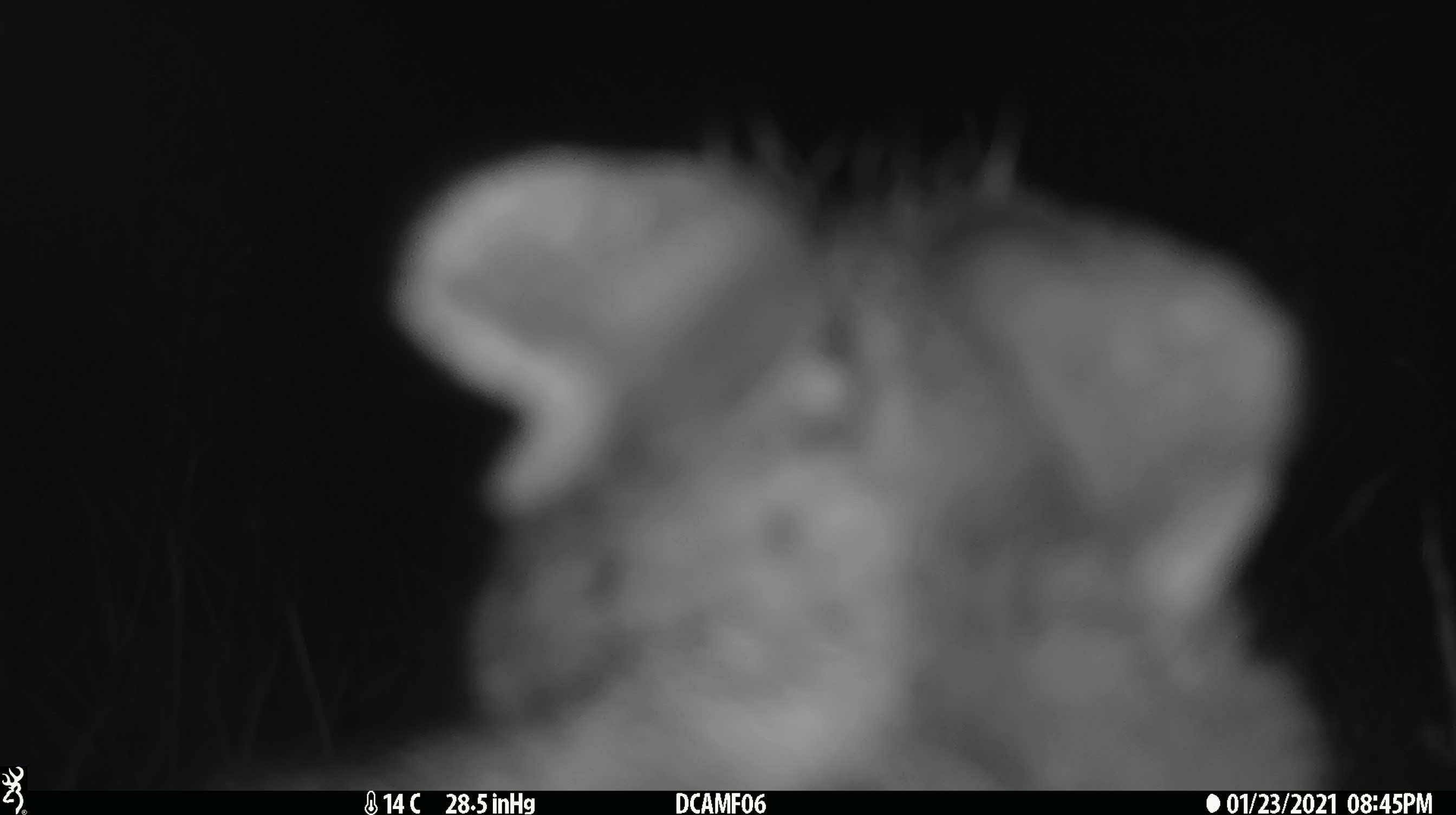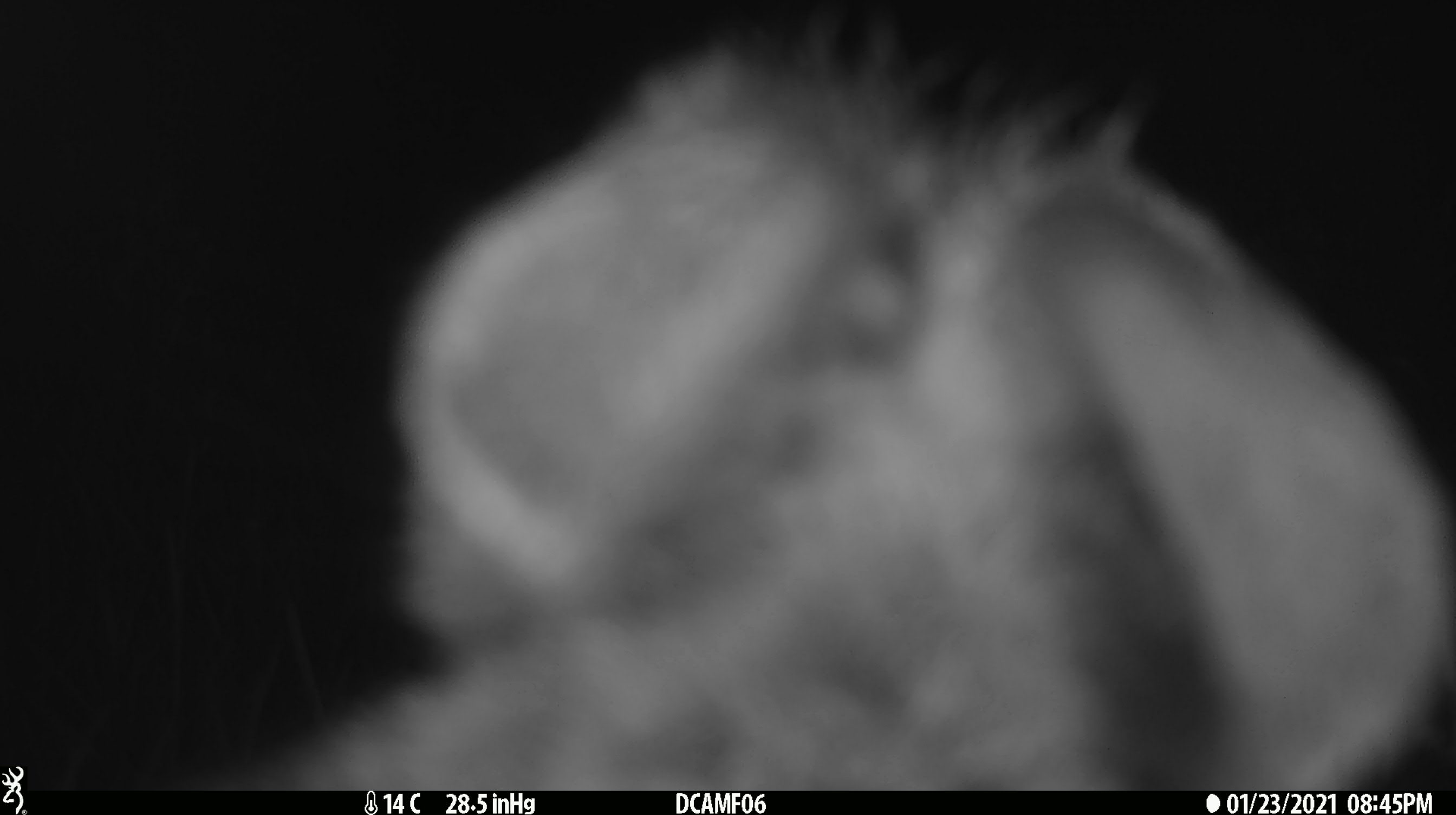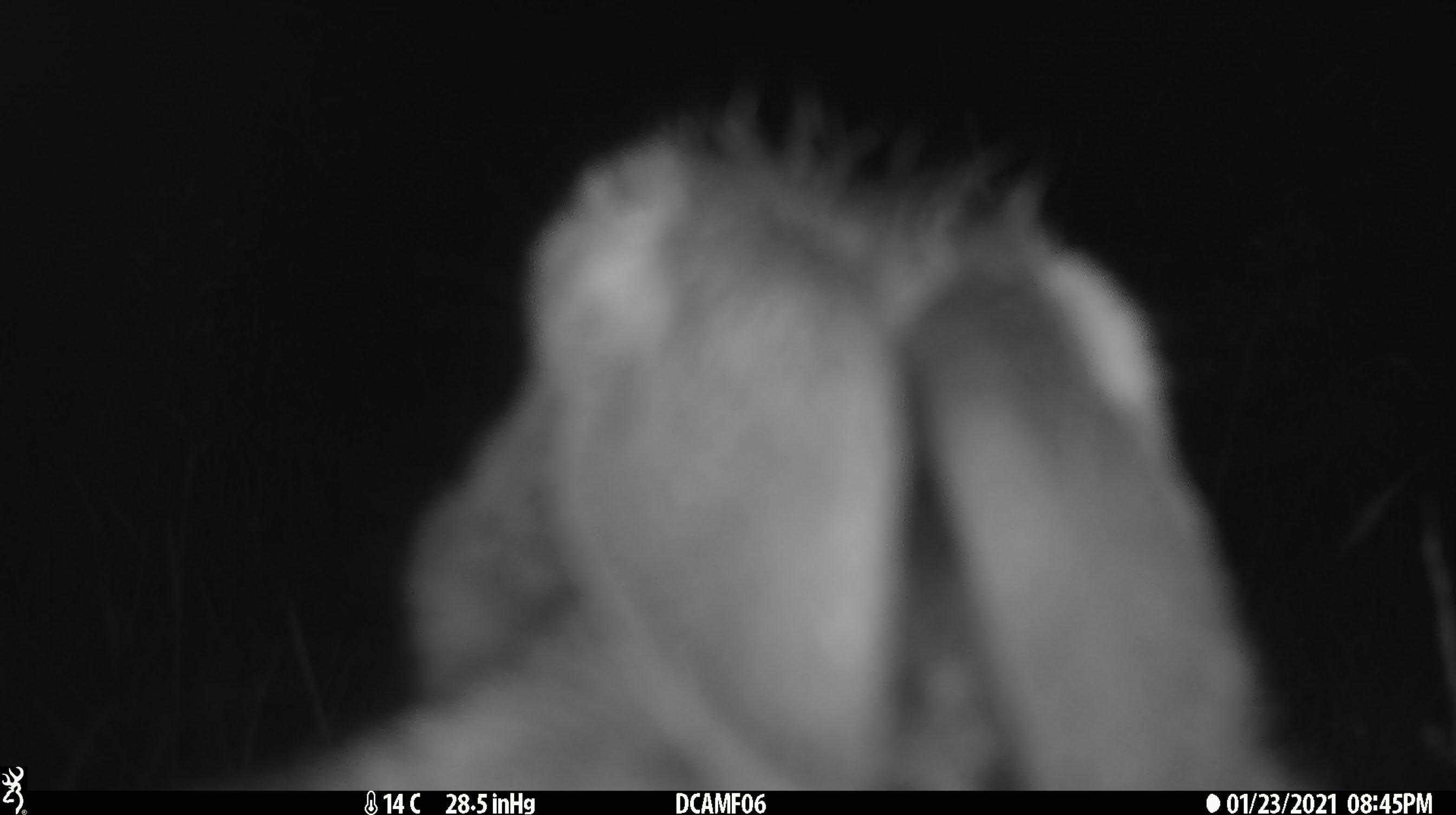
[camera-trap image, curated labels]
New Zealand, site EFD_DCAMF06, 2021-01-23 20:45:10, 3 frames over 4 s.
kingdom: Animalia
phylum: Chordata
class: Mammalia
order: Lagomorpha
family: Leporidae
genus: Oryctolagus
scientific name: Oryctolagus cuniculus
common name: european rabbit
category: rabbit